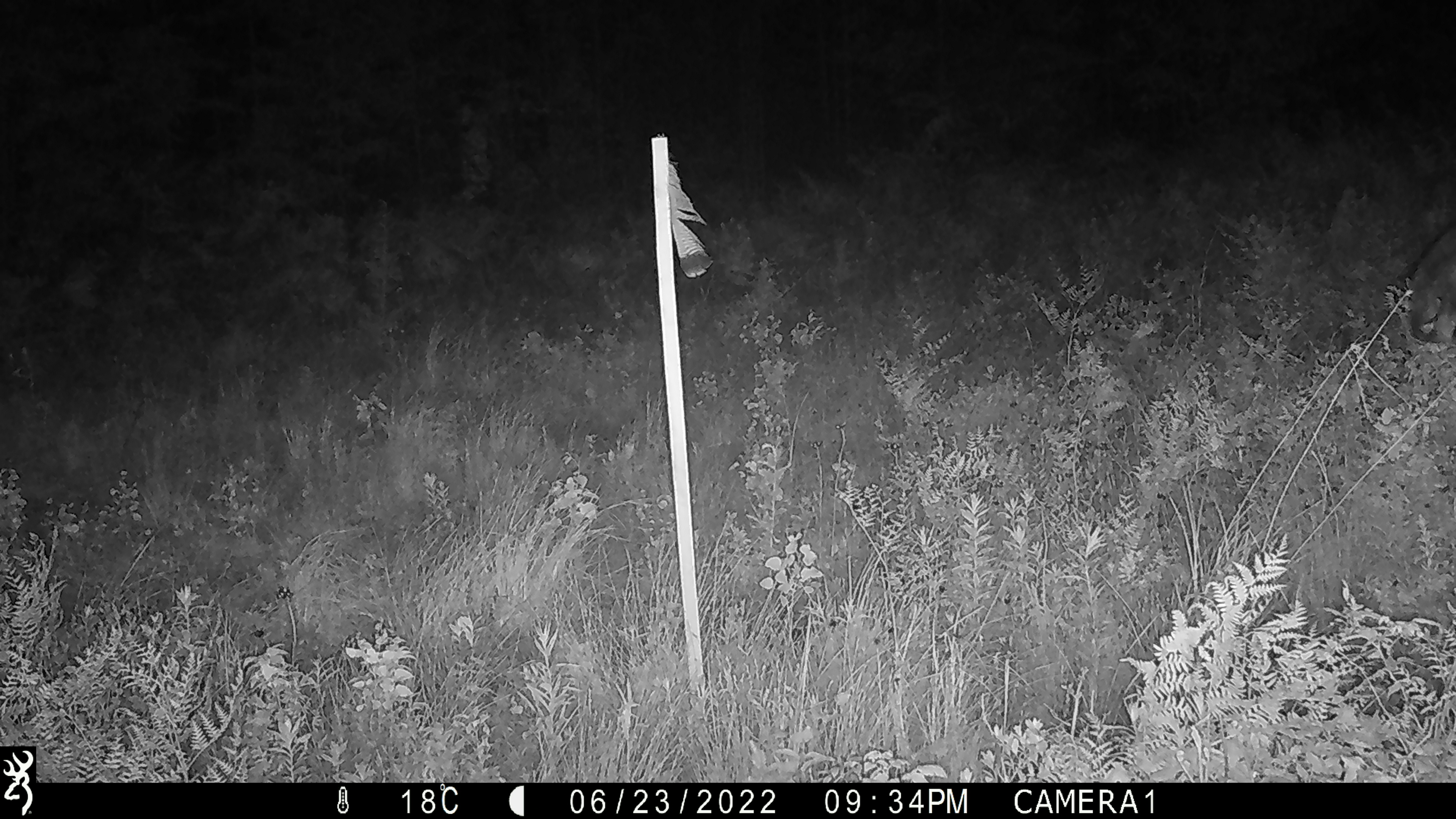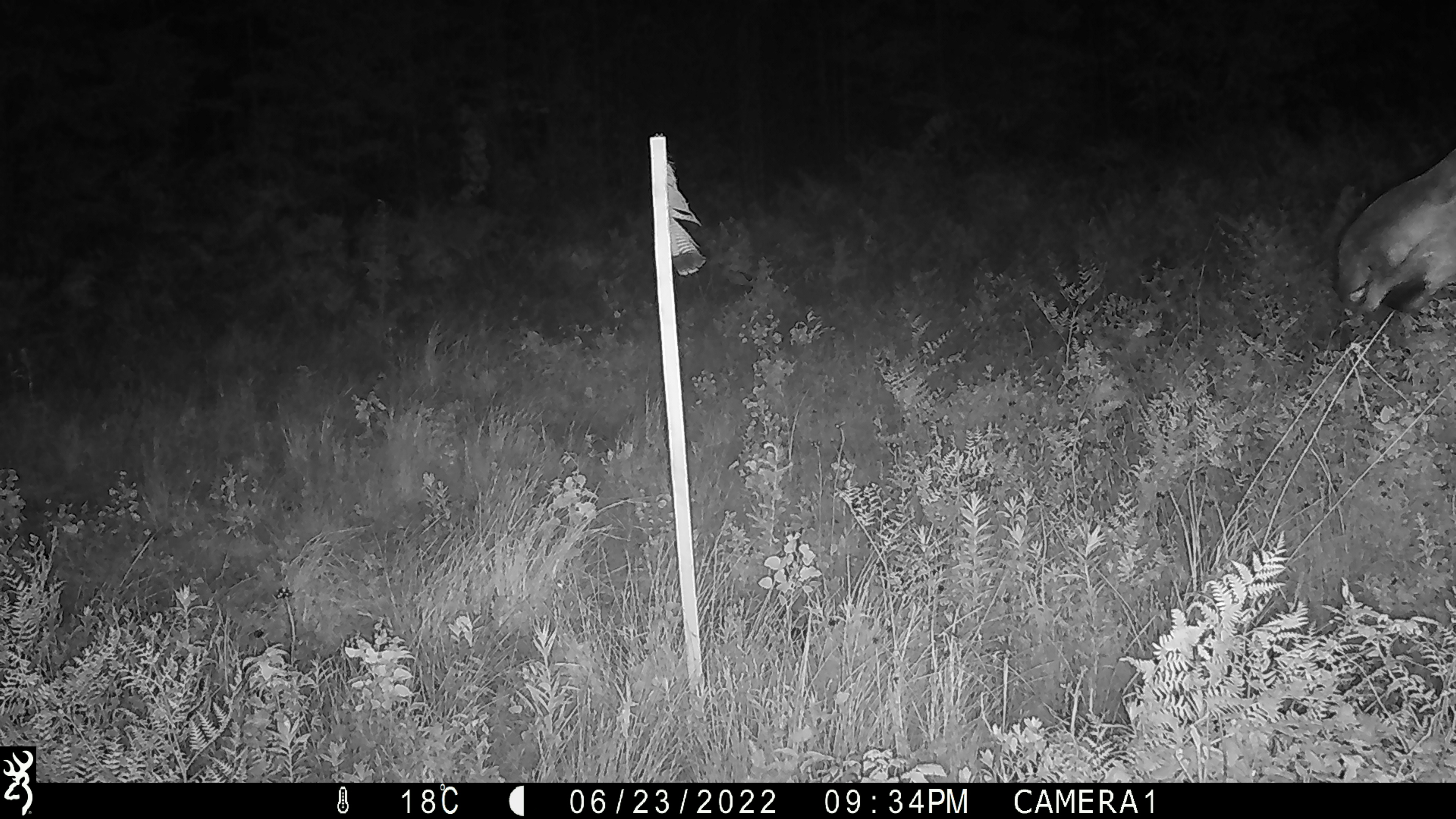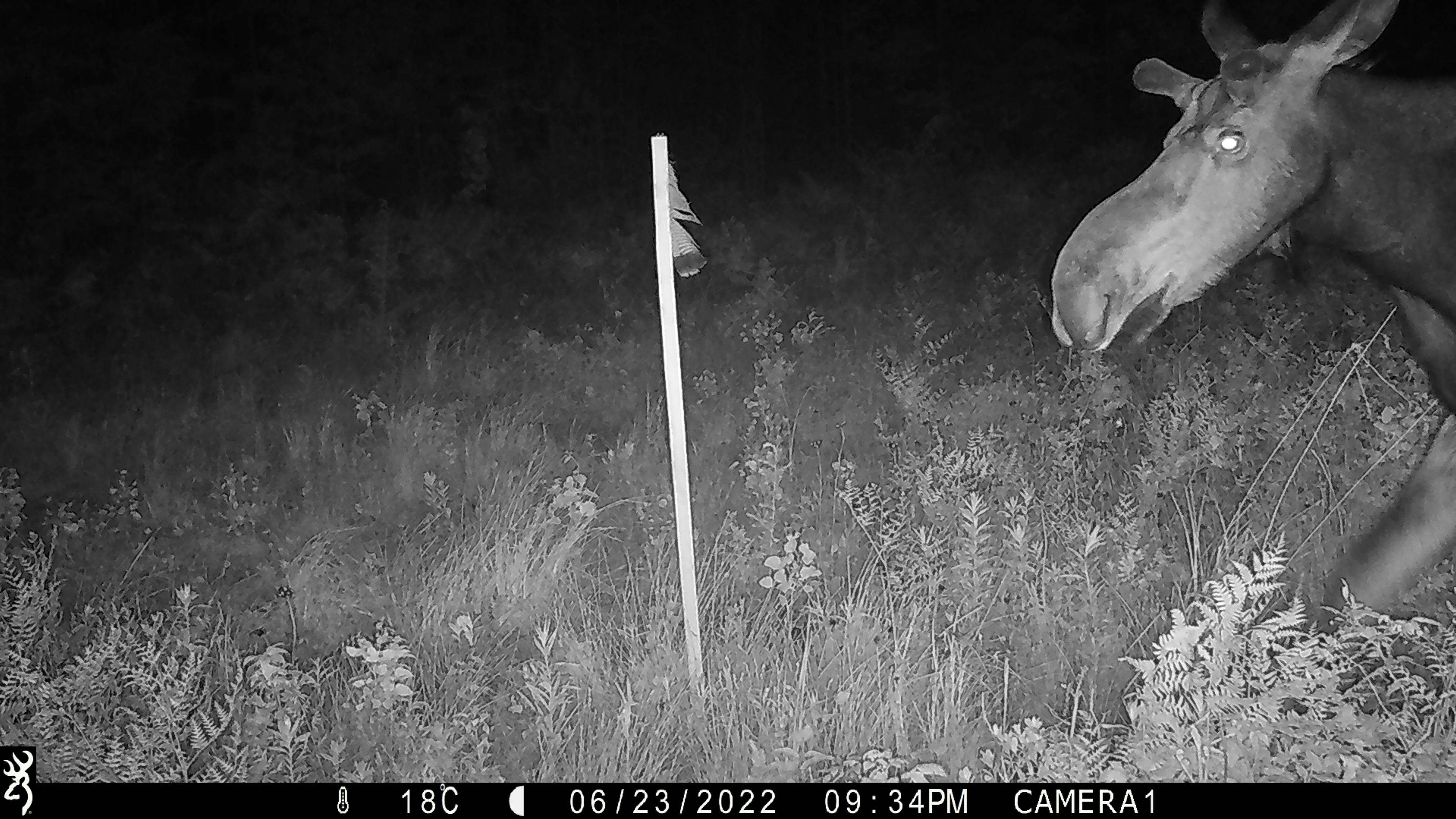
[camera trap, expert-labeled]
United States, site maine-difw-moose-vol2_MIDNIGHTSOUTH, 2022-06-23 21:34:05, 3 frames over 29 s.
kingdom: Animalia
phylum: Chordata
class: Mammalia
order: Artiodactyla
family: Cervidae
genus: Alces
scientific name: Alces alces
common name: moose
Moose (Alces alces).